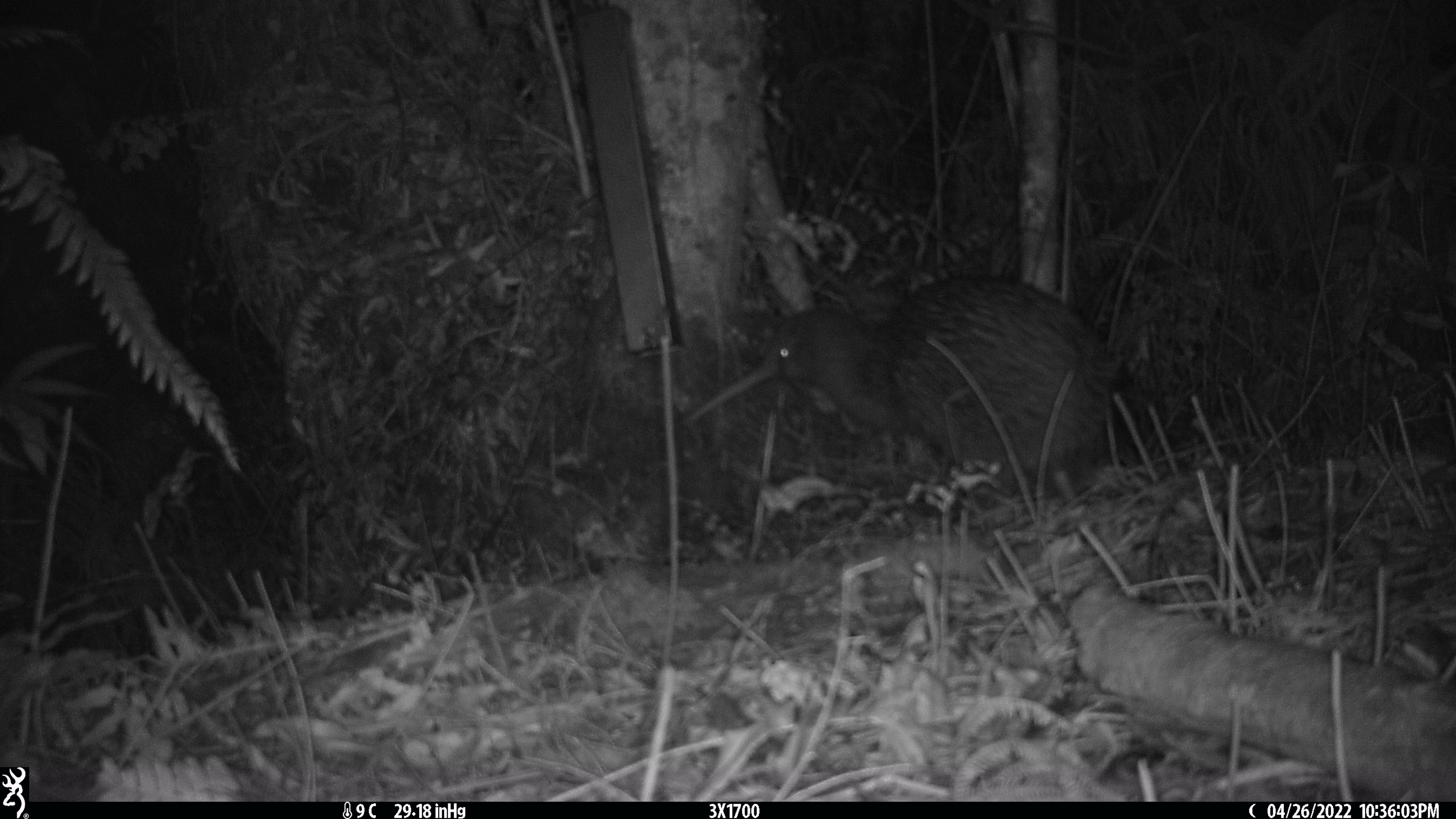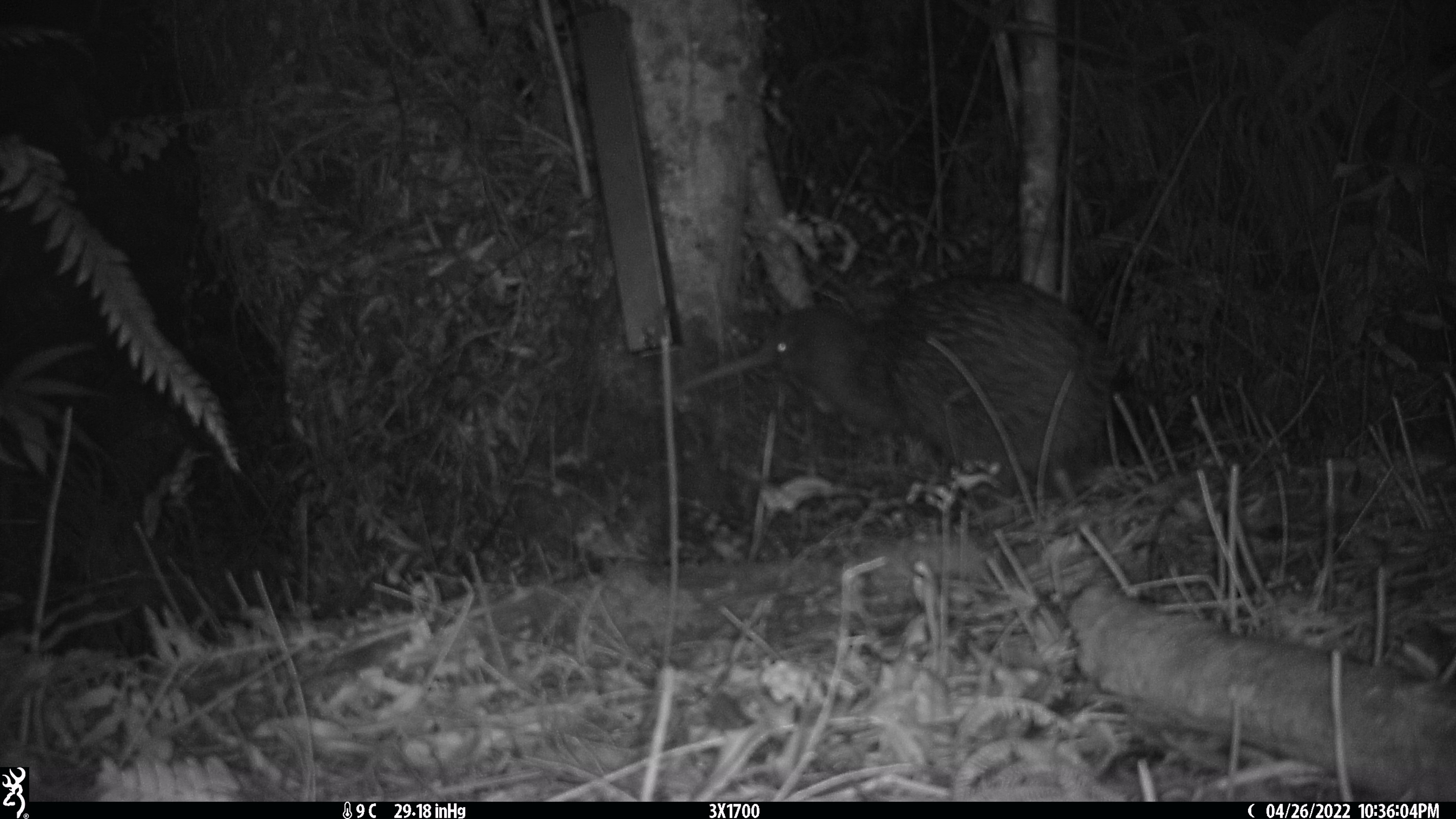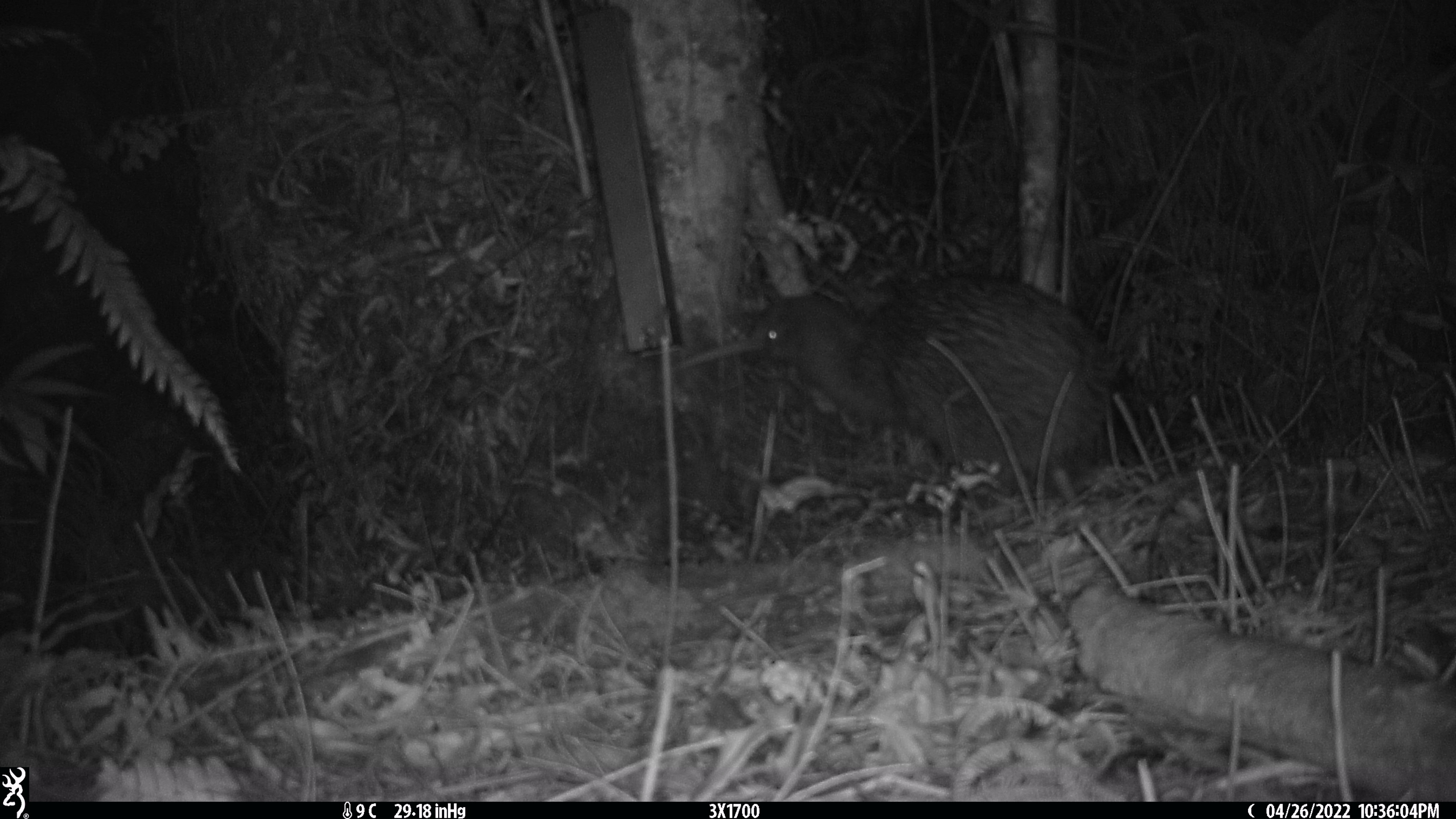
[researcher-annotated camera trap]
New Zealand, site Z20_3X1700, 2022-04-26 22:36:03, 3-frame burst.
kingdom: Animalia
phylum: Chordata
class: Aves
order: Apterygiformes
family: Apterygidae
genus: Apteryx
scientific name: Apteryx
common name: kiwi